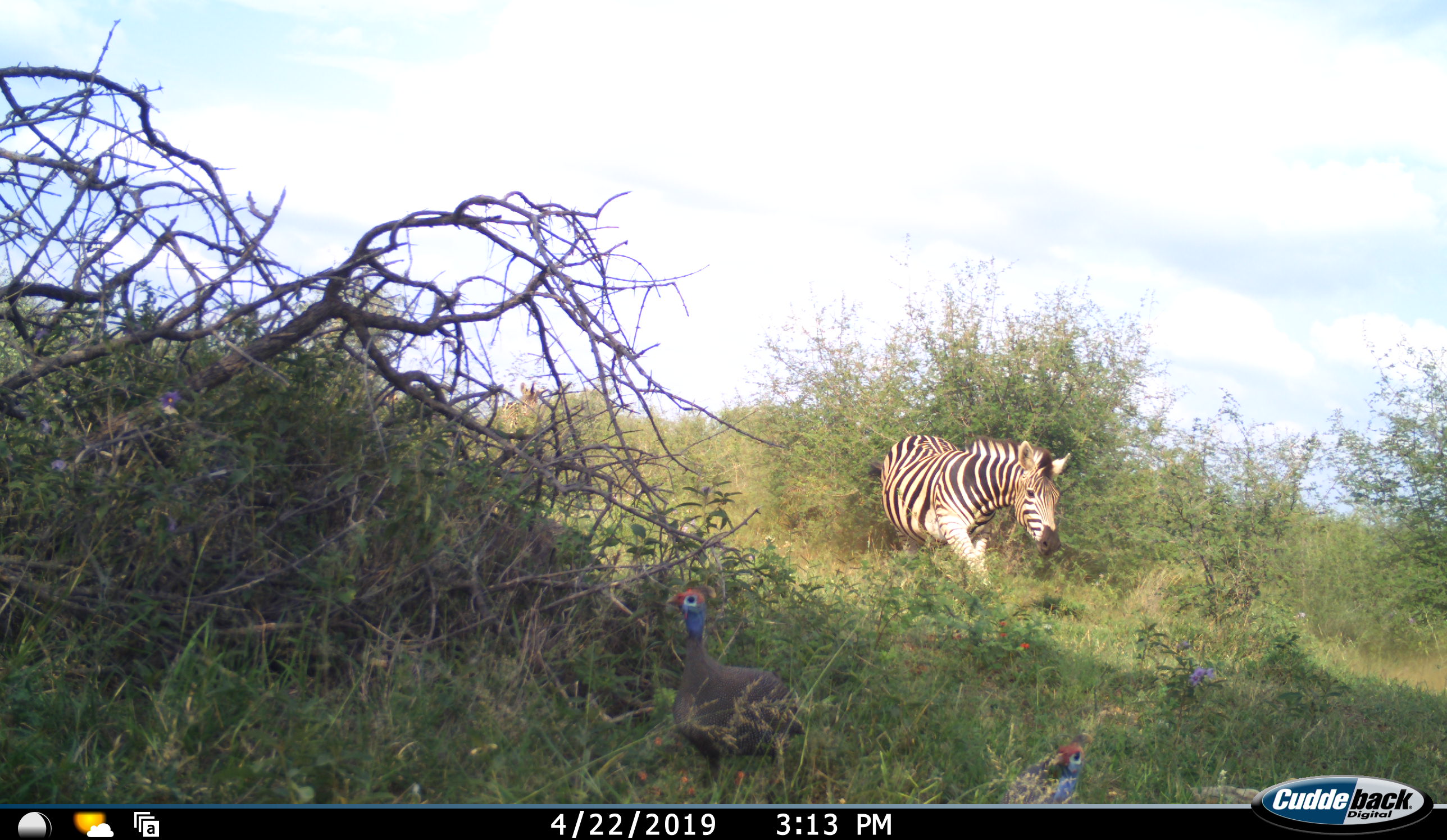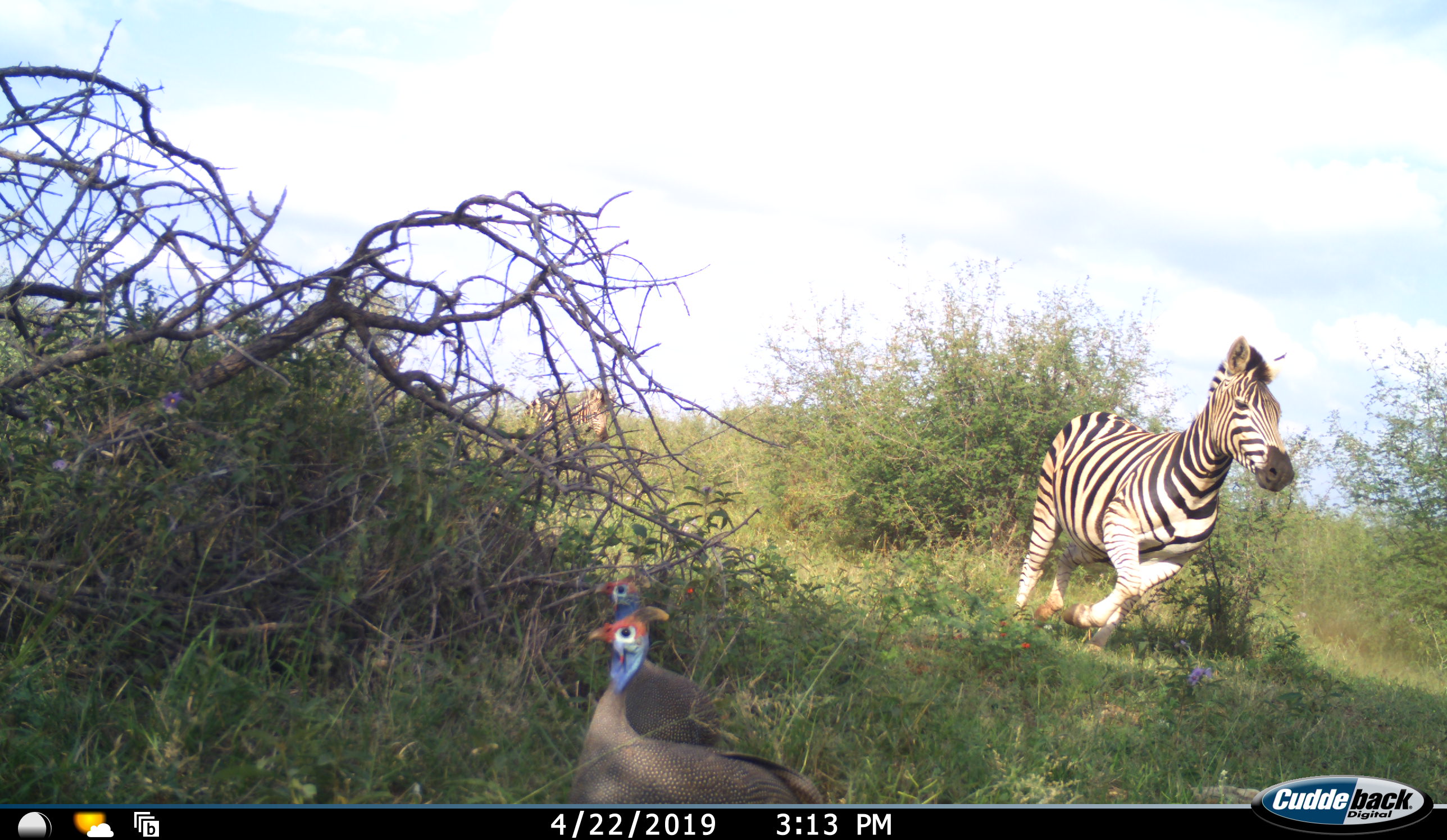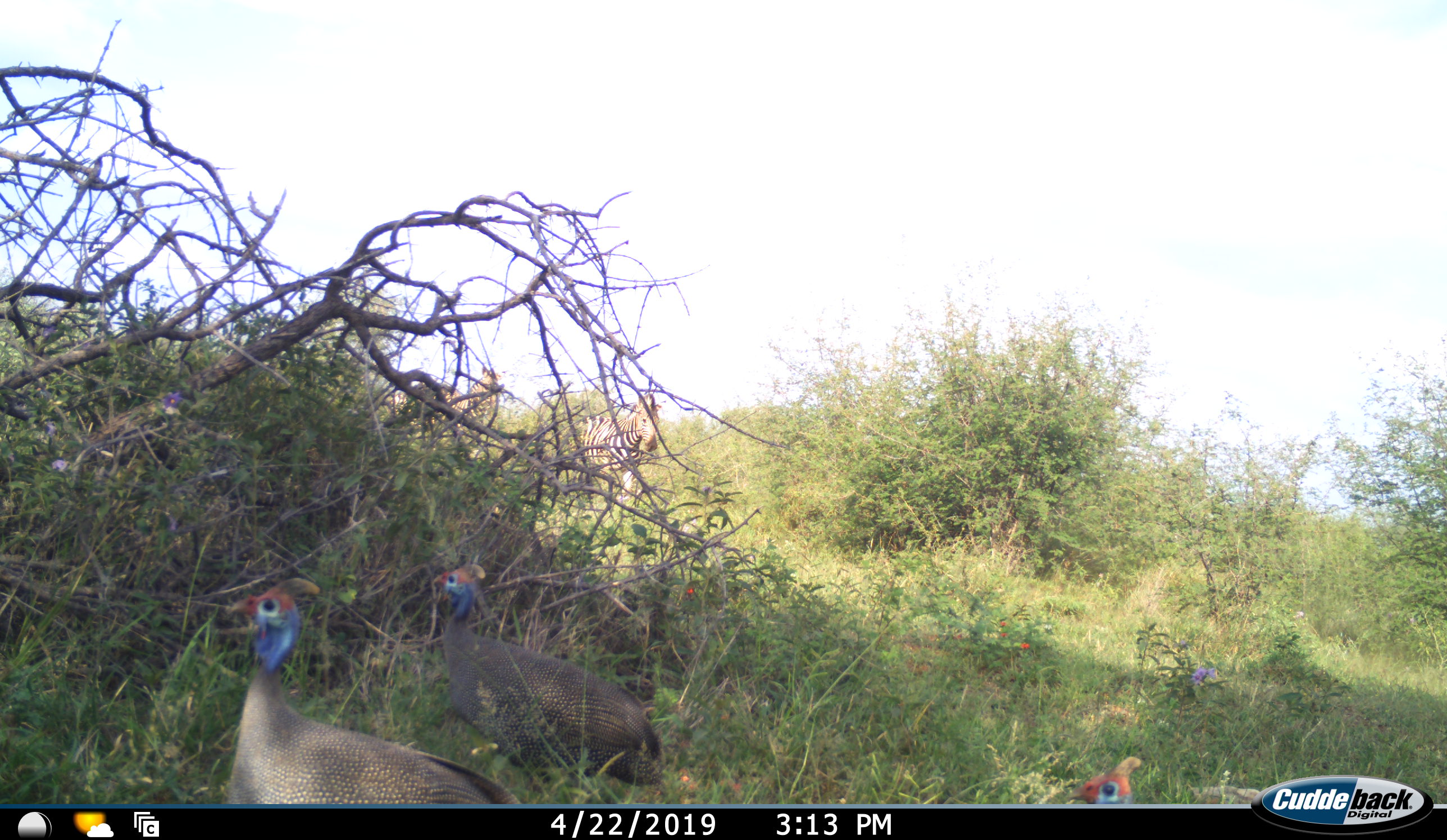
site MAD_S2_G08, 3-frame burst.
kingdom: Animalia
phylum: Chordata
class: Aves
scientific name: Aves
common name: bird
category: birdother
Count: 3.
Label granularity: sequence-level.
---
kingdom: Animalia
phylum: Chordata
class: Mammalia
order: Perissodactyla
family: Equidae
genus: Equus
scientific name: Equus quagga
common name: plains zebra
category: zebraplains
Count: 3.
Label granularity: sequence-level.